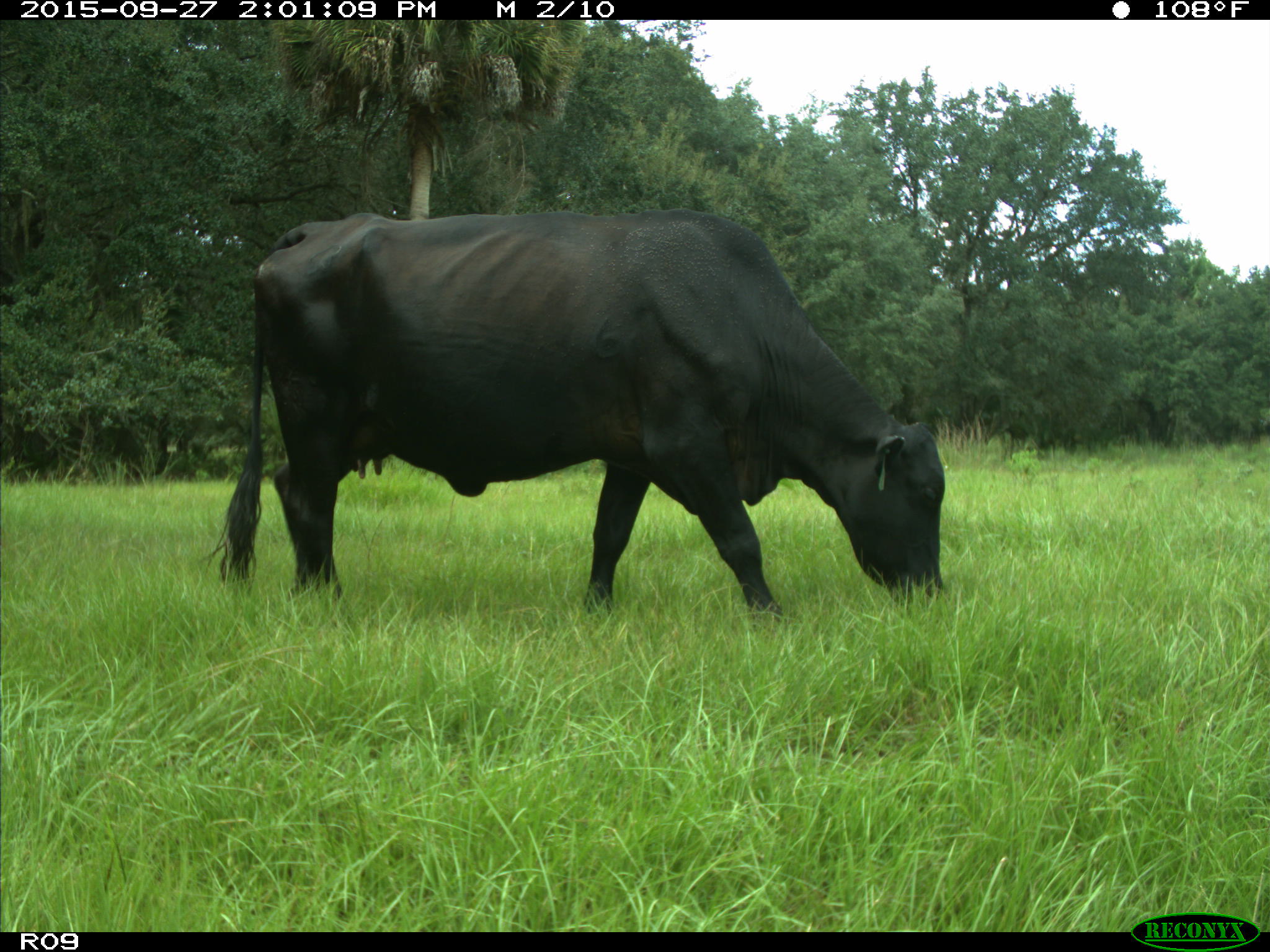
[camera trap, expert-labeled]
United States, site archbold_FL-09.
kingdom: Animalia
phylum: Chordata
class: Mammalia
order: Artiodactyla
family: Bovidae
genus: Bos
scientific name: Bos taurus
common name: domestic cow